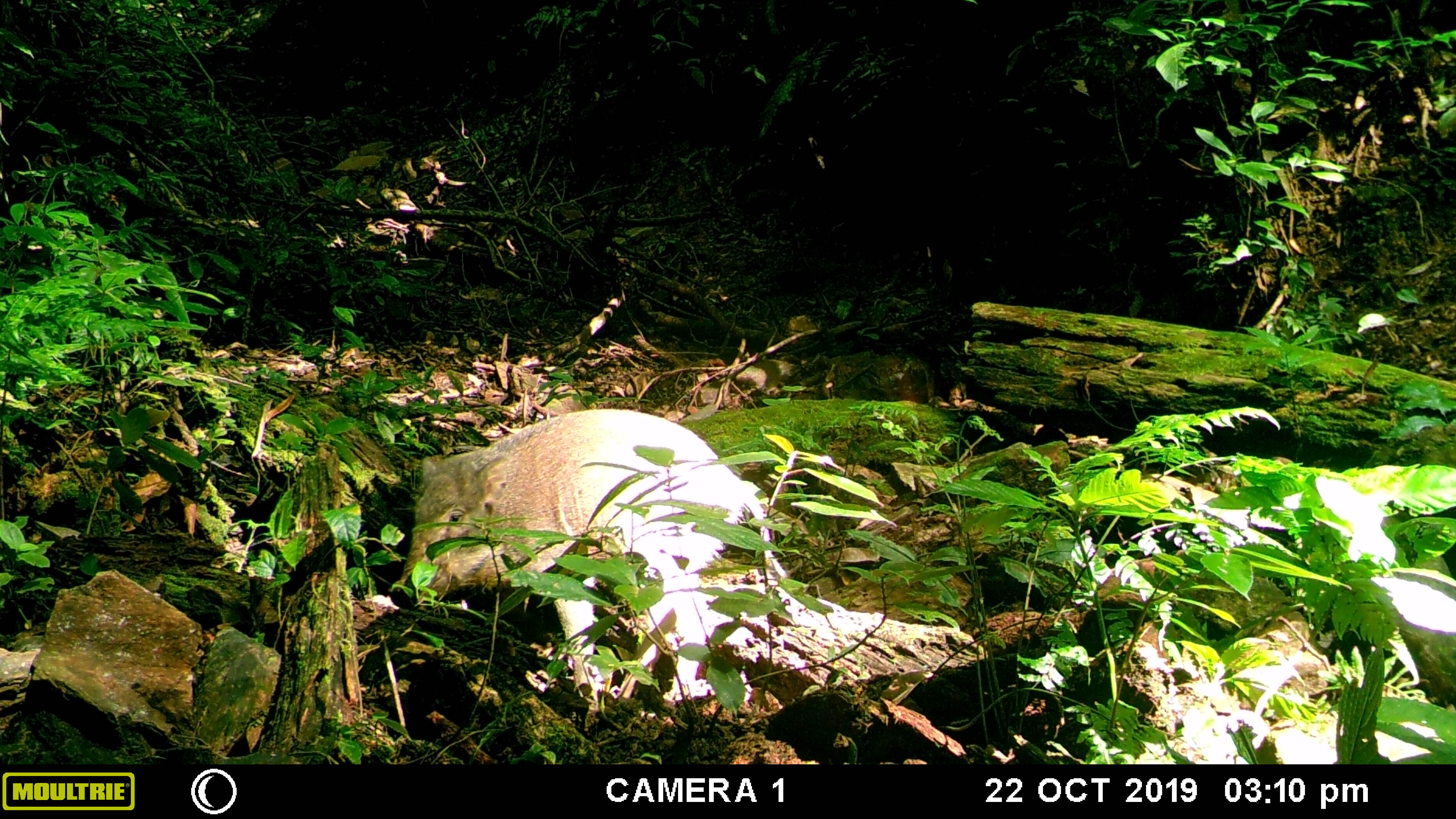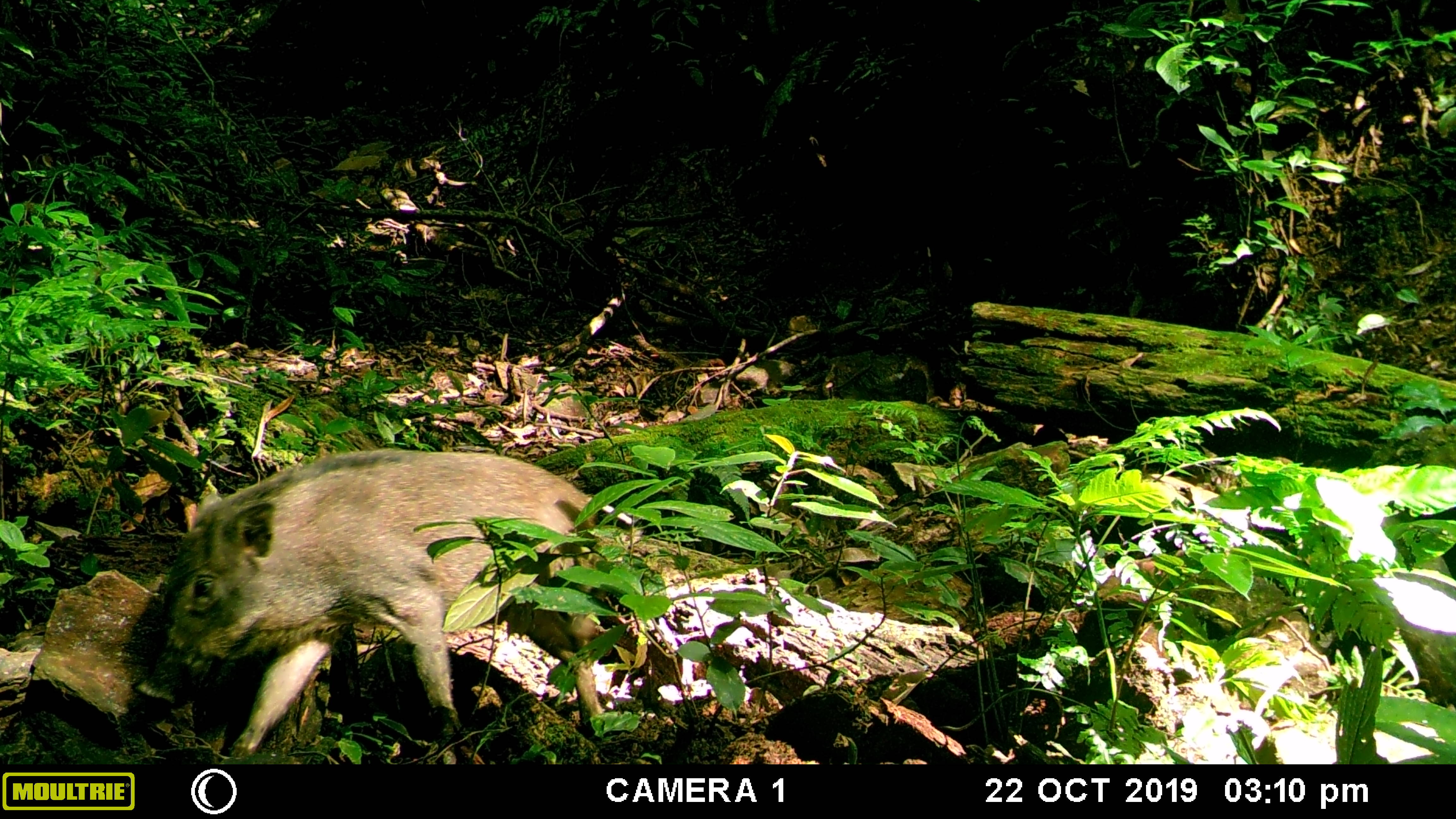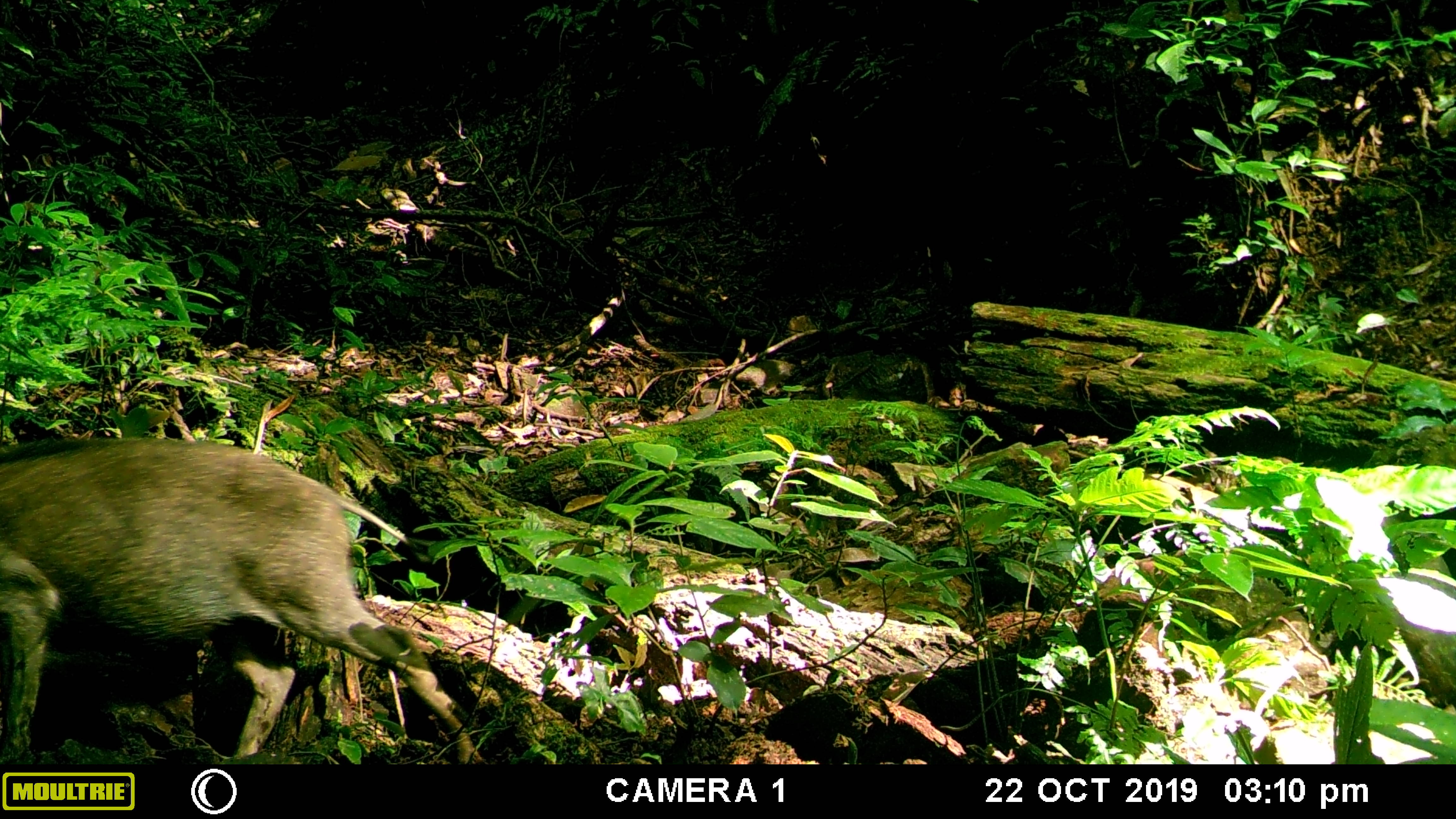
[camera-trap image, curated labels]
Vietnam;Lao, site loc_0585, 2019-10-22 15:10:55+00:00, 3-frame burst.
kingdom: Animalia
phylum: Chordata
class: Mammalia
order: Artiodactyla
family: Suidae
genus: Sus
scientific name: Sus scrofa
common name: eurasian wild pig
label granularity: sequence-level